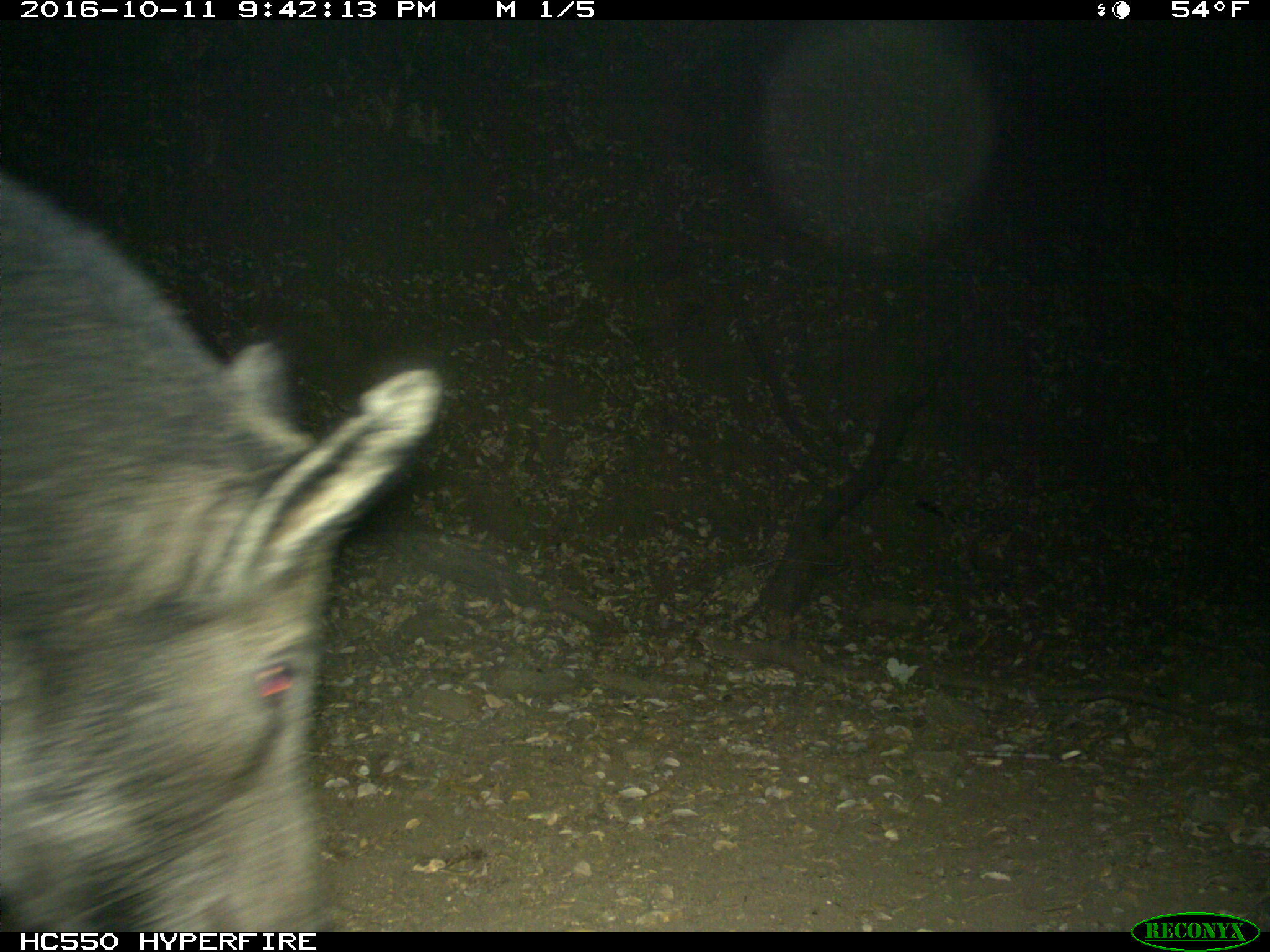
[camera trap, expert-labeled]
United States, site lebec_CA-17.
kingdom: Animalia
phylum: Chordata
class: Mammalia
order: Artiodactyla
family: Suidae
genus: Sus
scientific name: Sus scrofa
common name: wild boar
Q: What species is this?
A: Sus scrofa (wild boar).